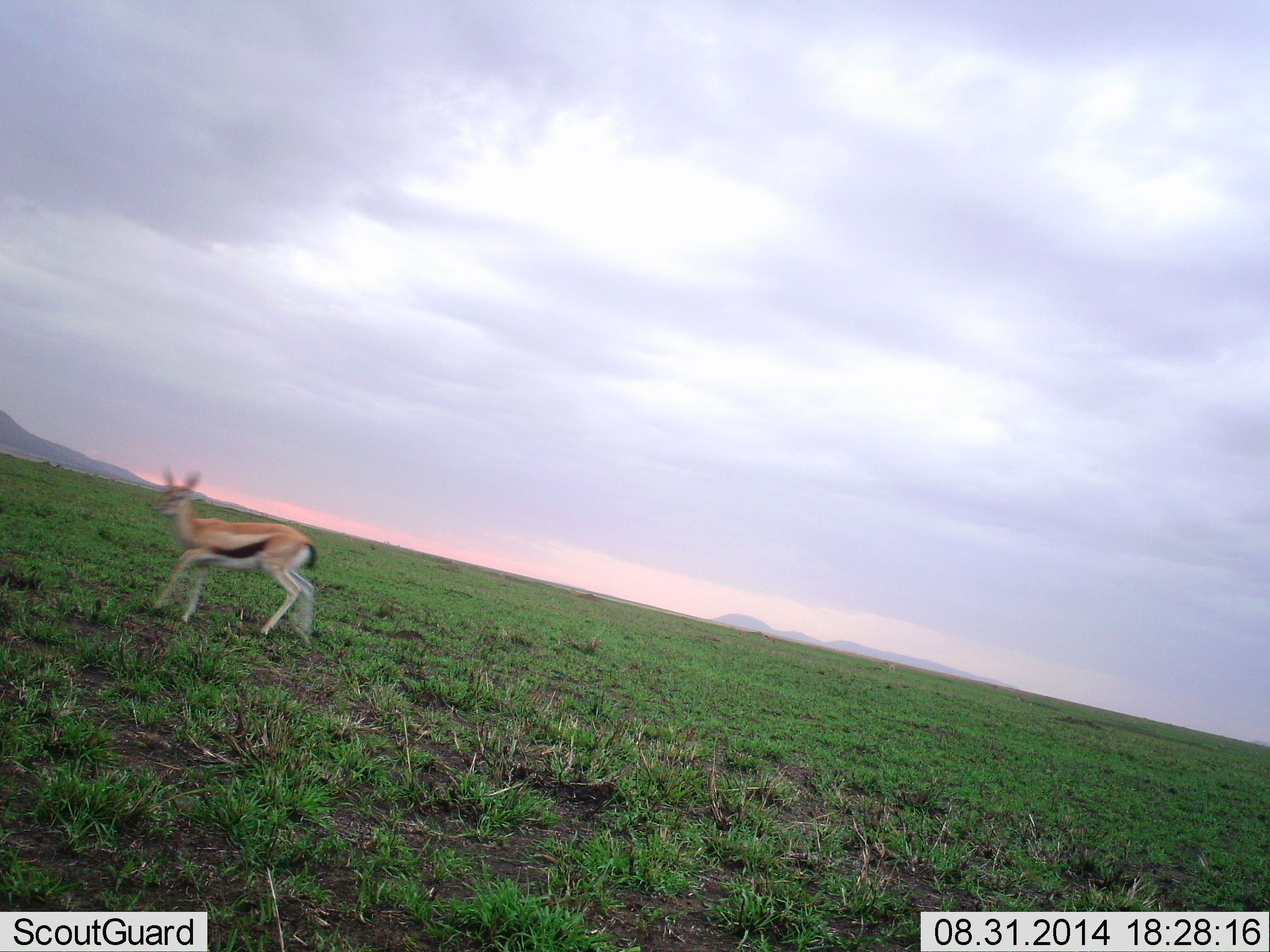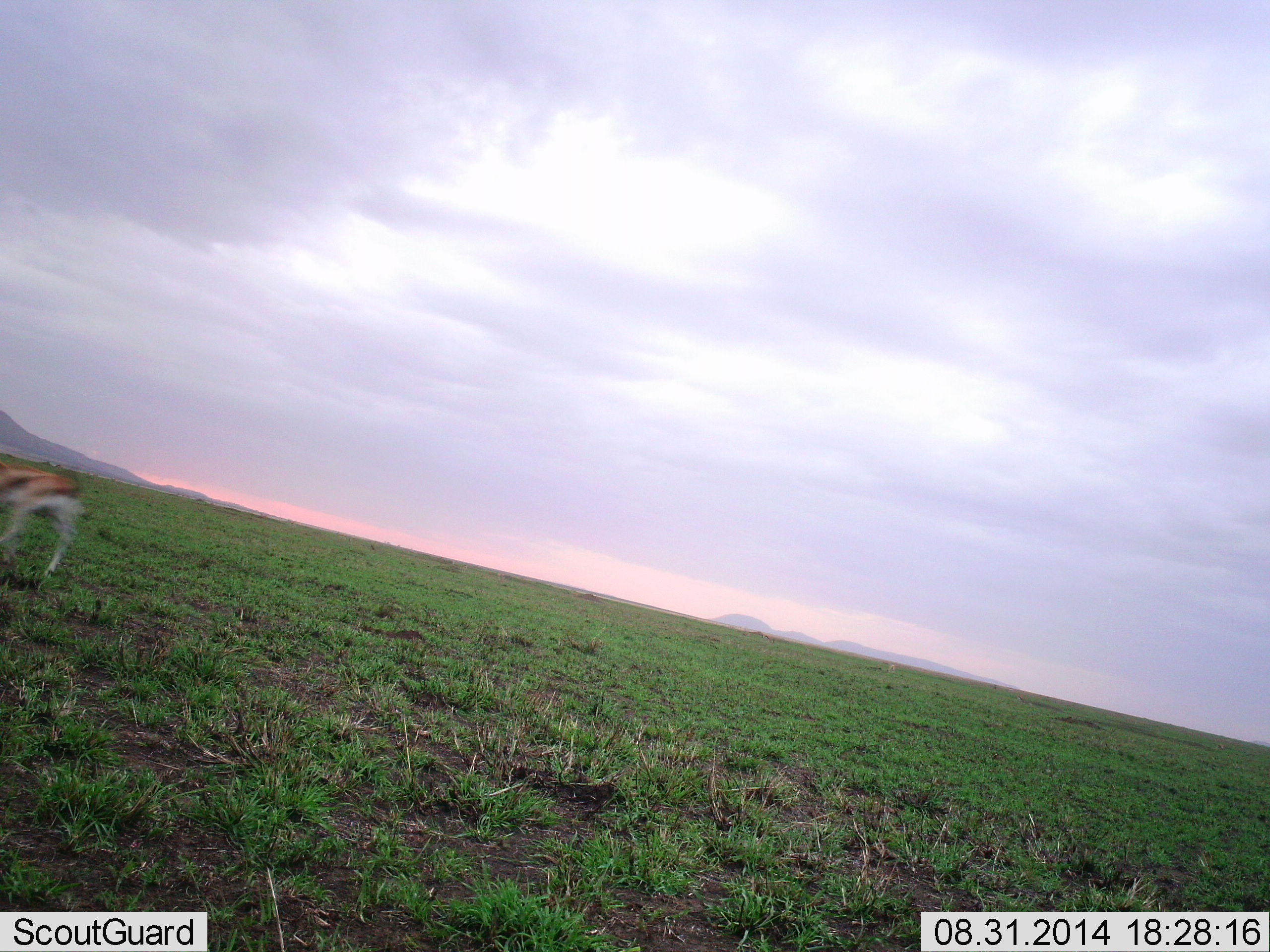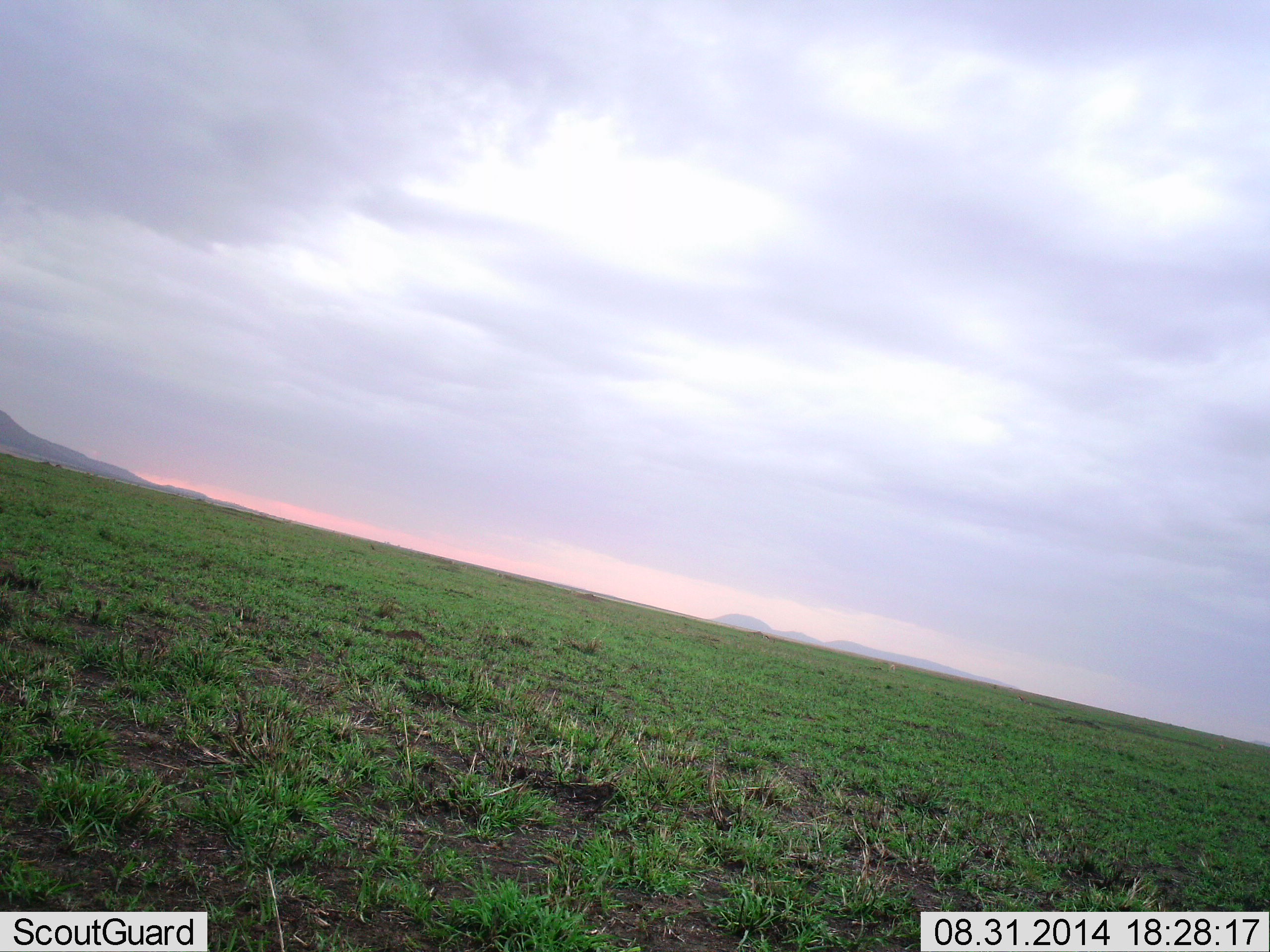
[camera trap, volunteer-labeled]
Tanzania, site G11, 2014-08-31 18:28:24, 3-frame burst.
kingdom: Animalia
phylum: Chordata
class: Mammalia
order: Artiodactyla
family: Bovidae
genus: Eudorcas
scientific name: Eudorcas thomsonii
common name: thomson's gazelle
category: gazellethomsons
Gazellethomsons (thomson's gazelle) (Eudorcas thomsonii), count 1. Behavior (volunteer vote fractions): standing 20%, resting 0%, moving 90%, interacting 0%. Young present (vote fraction): 0%. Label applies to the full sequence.